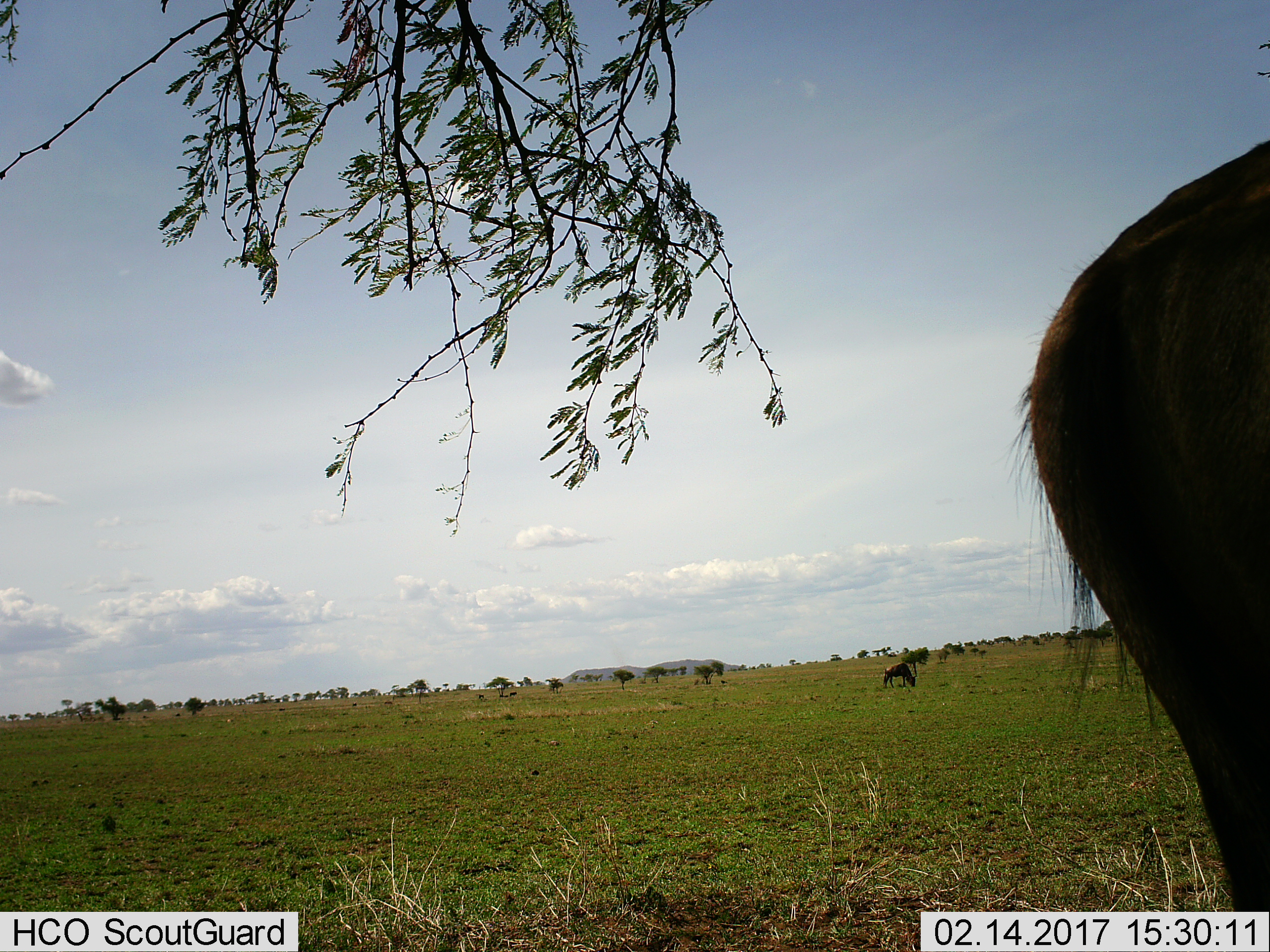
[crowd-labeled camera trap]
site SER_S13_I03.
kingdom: Animalia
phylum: Chordata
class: Mammalia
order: Artiodactyla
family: Bovidae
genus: Connochaetes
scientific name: Connochaetes taurinus taurinus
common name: blue wildebeest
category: wildebeestblue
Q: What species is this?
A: Wildebeestblue (blue wildebeest) (Connochaetes taurinus taurinus).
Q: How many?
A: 2.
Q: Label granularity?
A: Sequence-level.